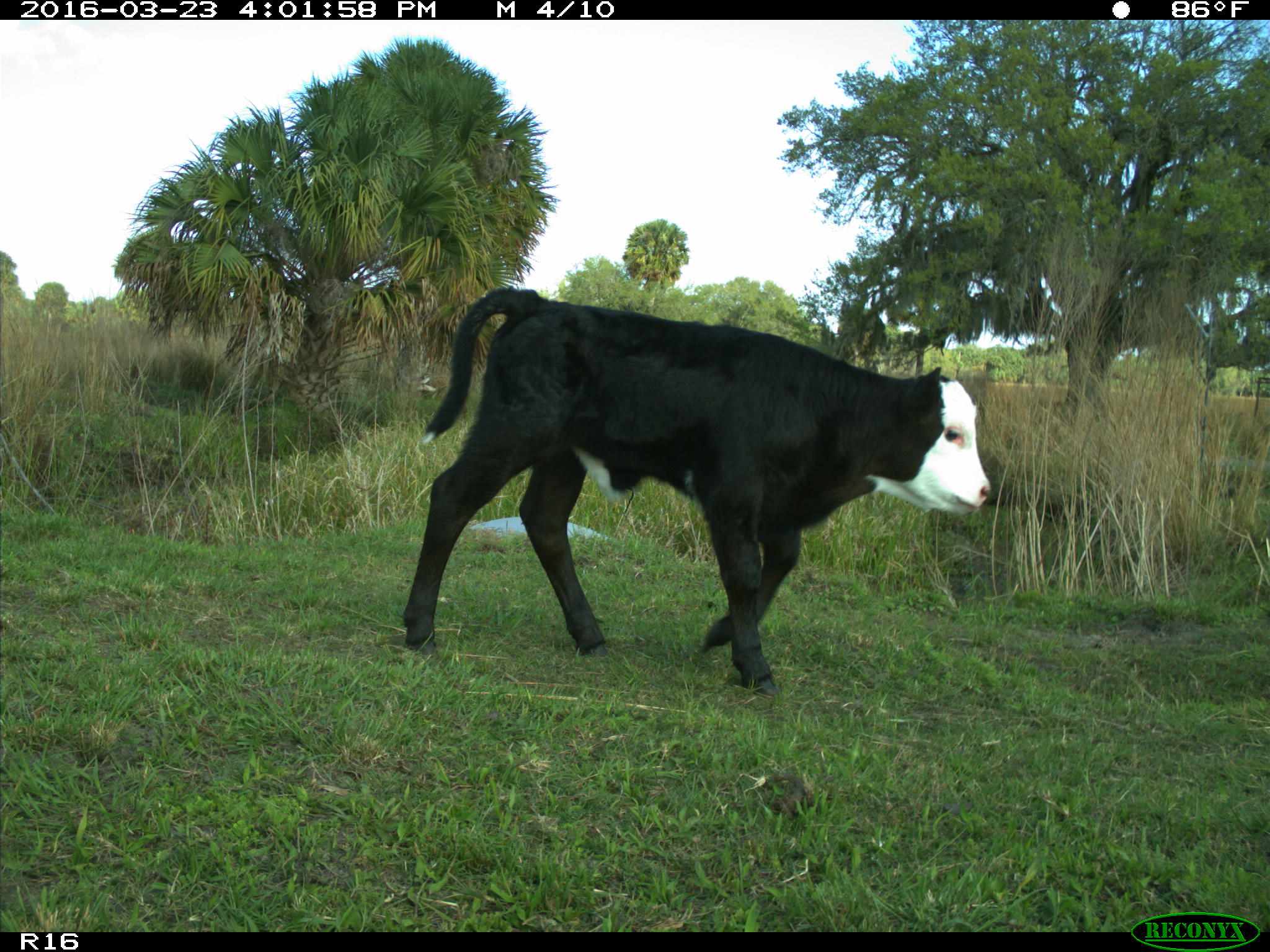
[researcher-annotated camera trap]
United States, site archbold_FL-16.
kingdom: Animalia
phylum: Chordata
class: Mammalia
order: Artiodactyla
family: Bovidae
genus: Bos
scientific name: Bos taurus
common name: domestic cow